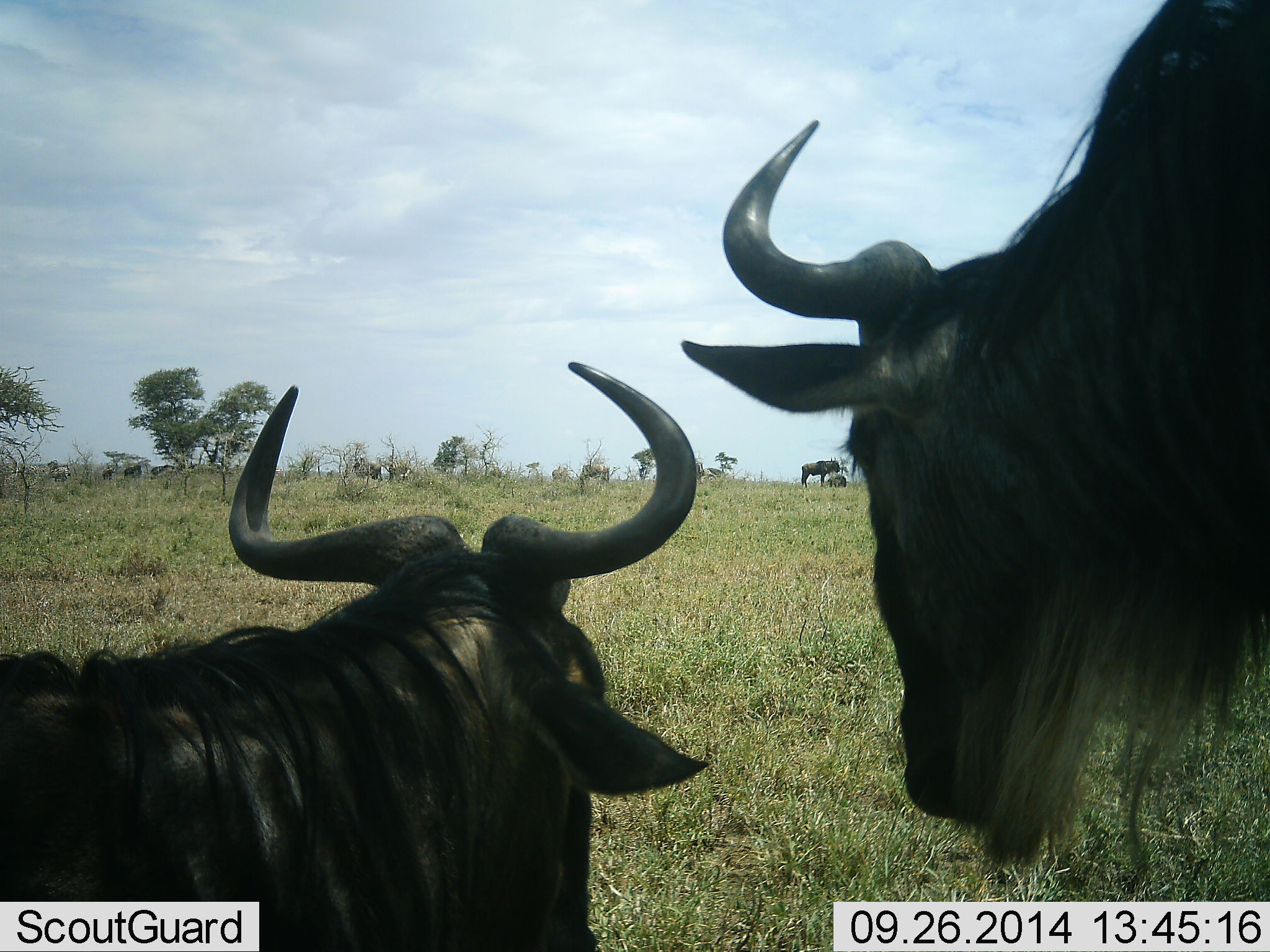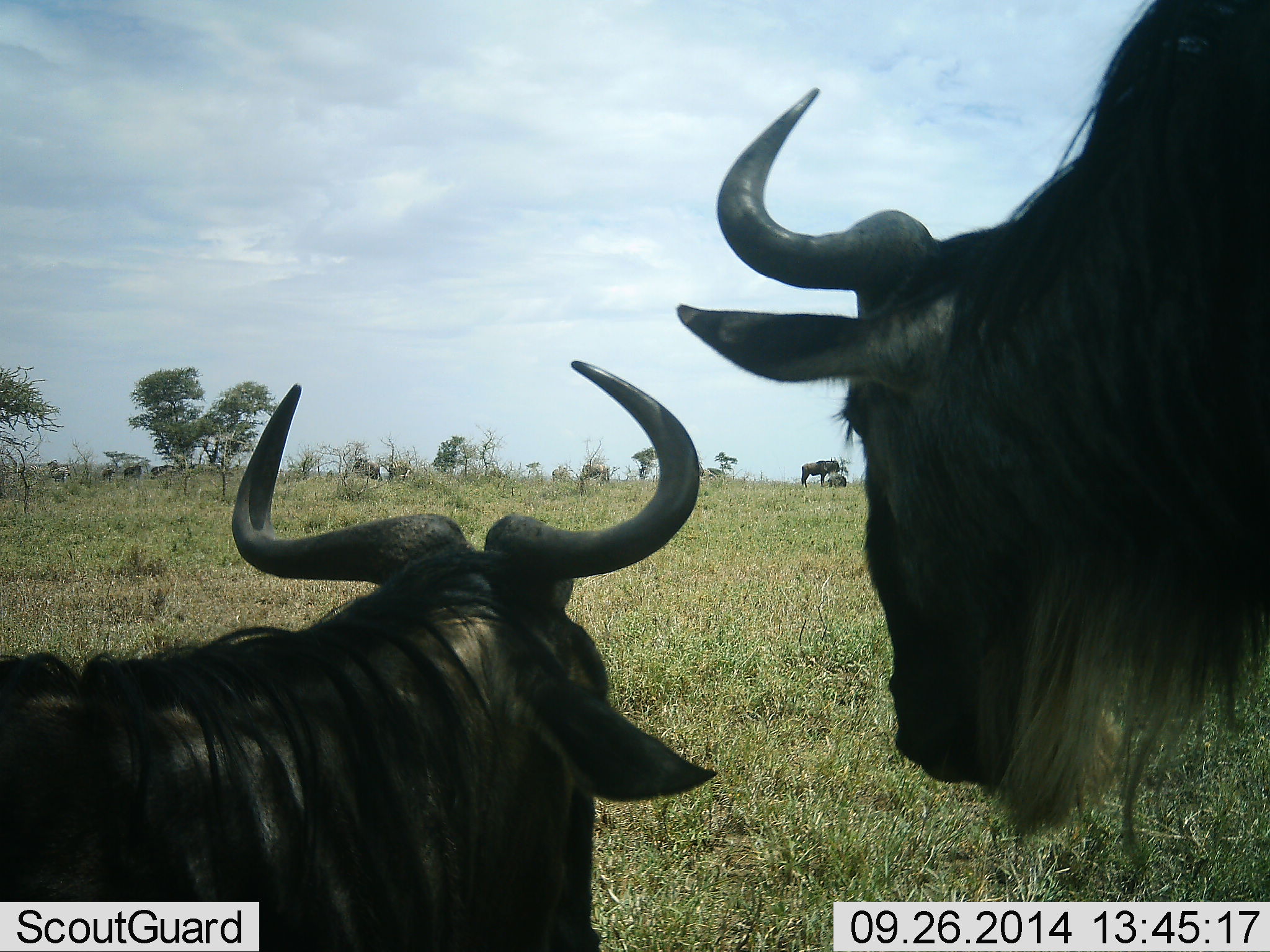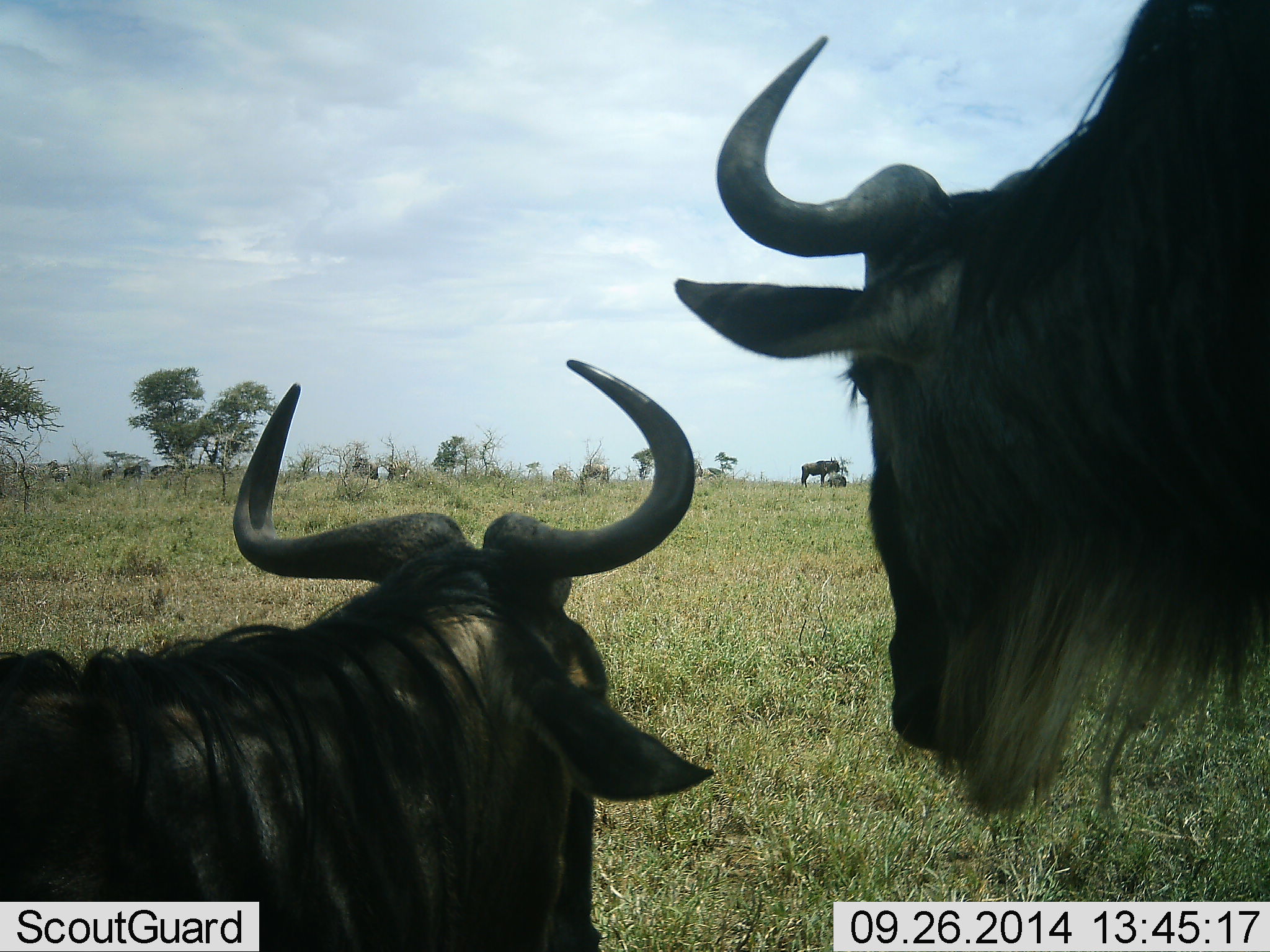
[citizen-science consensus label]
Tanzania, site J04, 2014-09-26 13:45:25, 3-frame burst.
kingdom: Animalia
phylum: Chordata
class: Mammalia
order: Artiodactyla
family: Bovidae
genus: Connochaetes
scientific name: Connochaetes taurinus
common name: blue wildebeest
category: wildebeest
Wildebeest (blue wildebeest) (Connochaetes taurinus), count 3. Behavior (volunteer vote fractions): standing 90%, resting 70%, moving 10%, interacting 0%. Young present (vote fraction): 0%. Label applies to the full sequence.